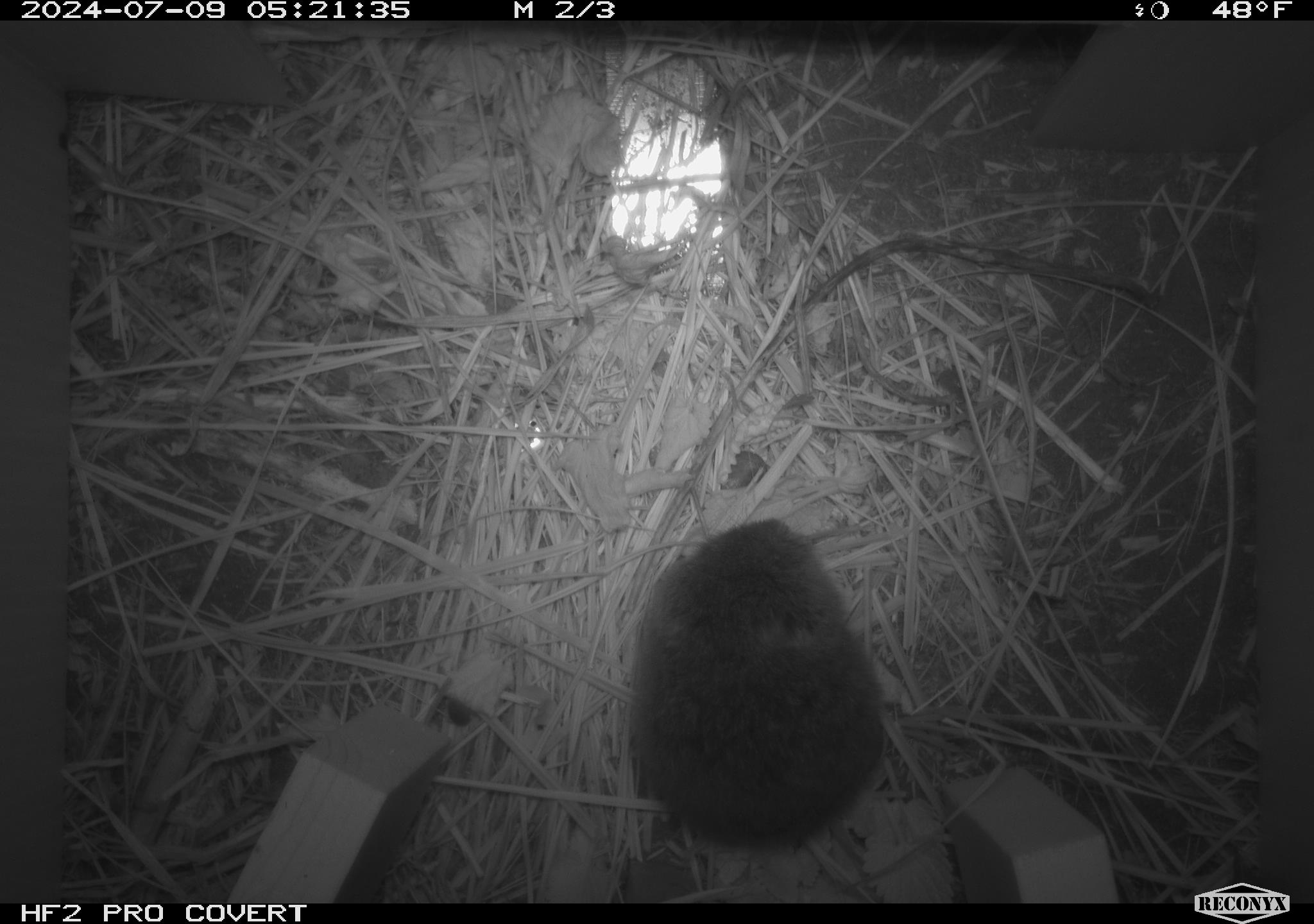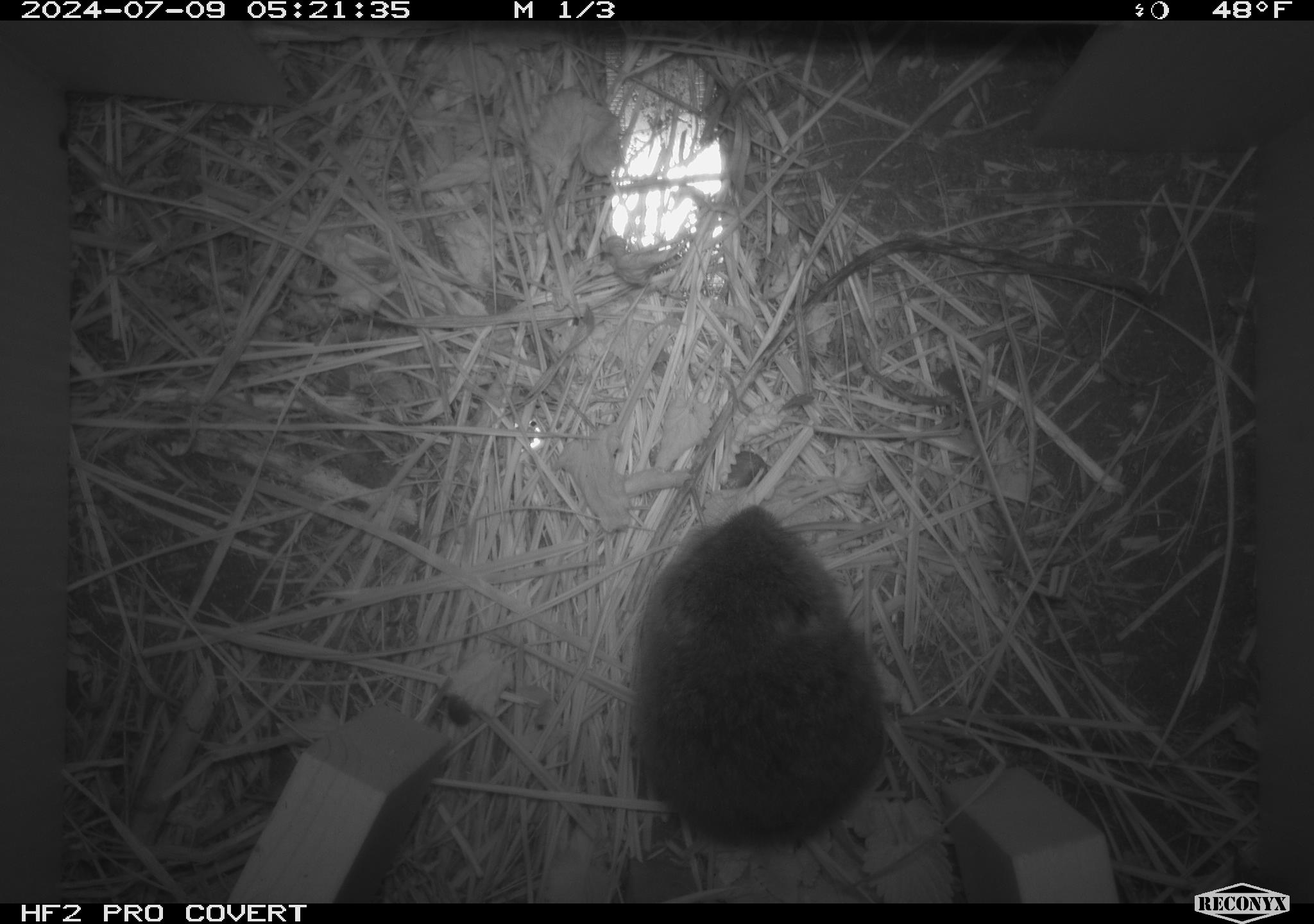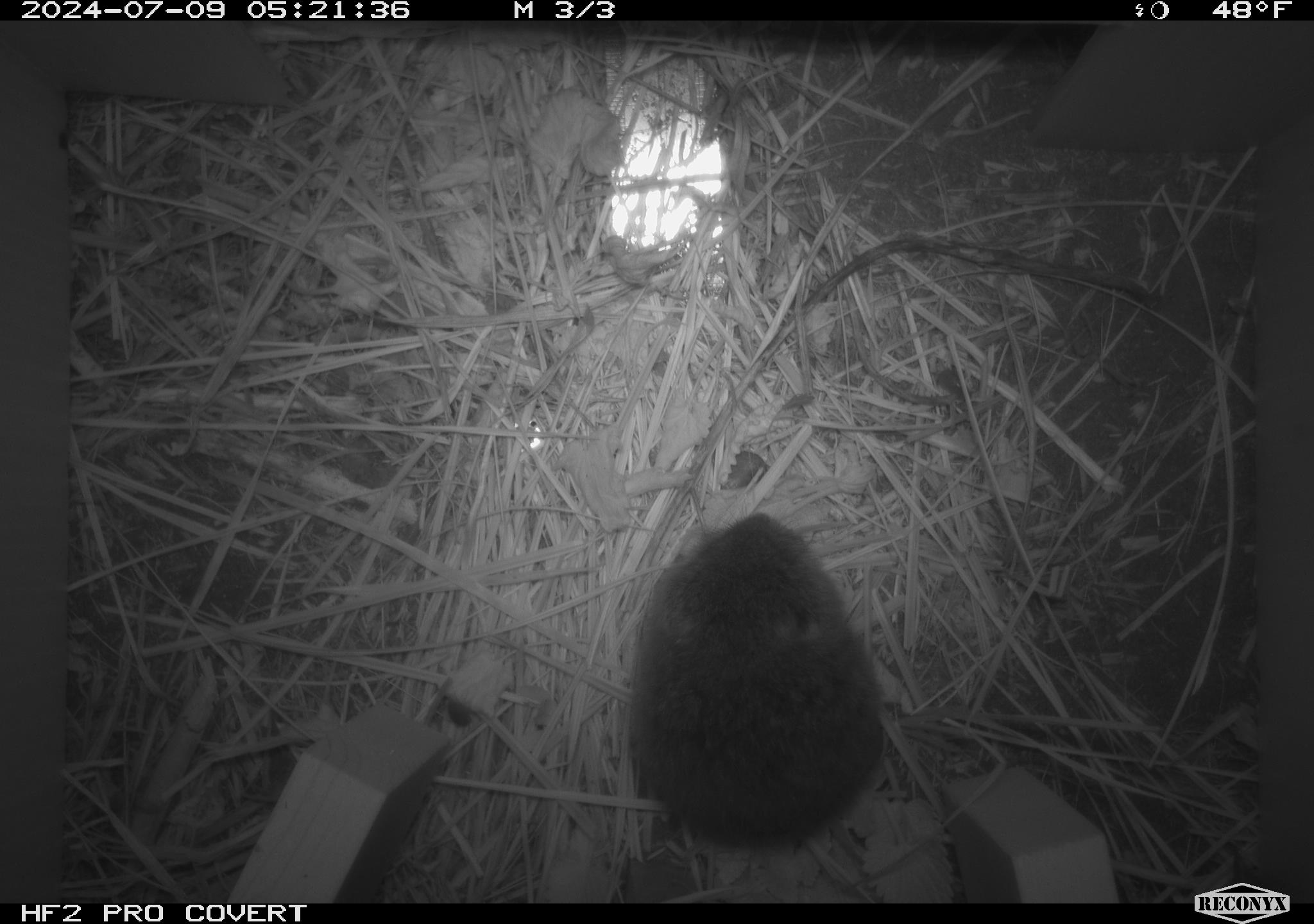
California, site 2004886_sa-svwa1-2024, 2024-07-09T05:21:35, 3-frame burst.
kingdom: Animalia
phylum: Chordata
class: Mammalia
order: Rodentia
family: Cricetidae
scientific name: Arvicolinae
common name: voles, lemmings, and muskrats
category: arvicolinae subfamily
Arvicolinae subfamily (voles, lemmings, and muskrats) (Arvicolinae).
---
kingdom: Animalia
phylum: Arthropoda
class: Malacostraca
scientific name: Malacostraca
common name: amphipods, crabs, isopods, krill, lobsters and shrimps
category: malacostracan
Malacostracan (amphipods, crabs, isopods, krill, lobsters and shrimps) (Malacostraca).